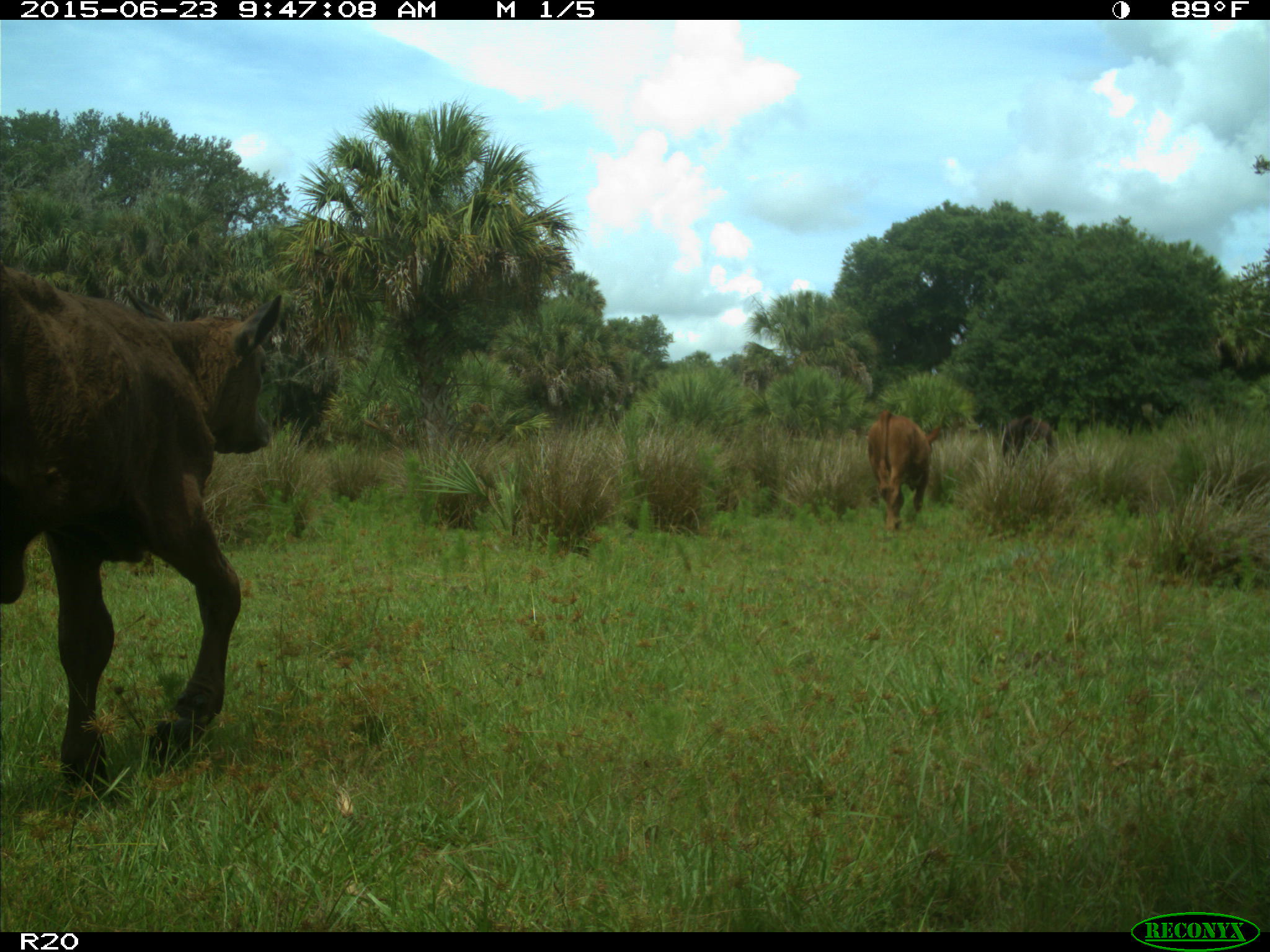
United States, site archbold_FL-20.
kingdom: Animalia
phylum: Chordata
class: Mammalia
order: Artiodactyla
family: Bovidae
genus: Bos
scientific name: Bos taurus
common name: domestic cow